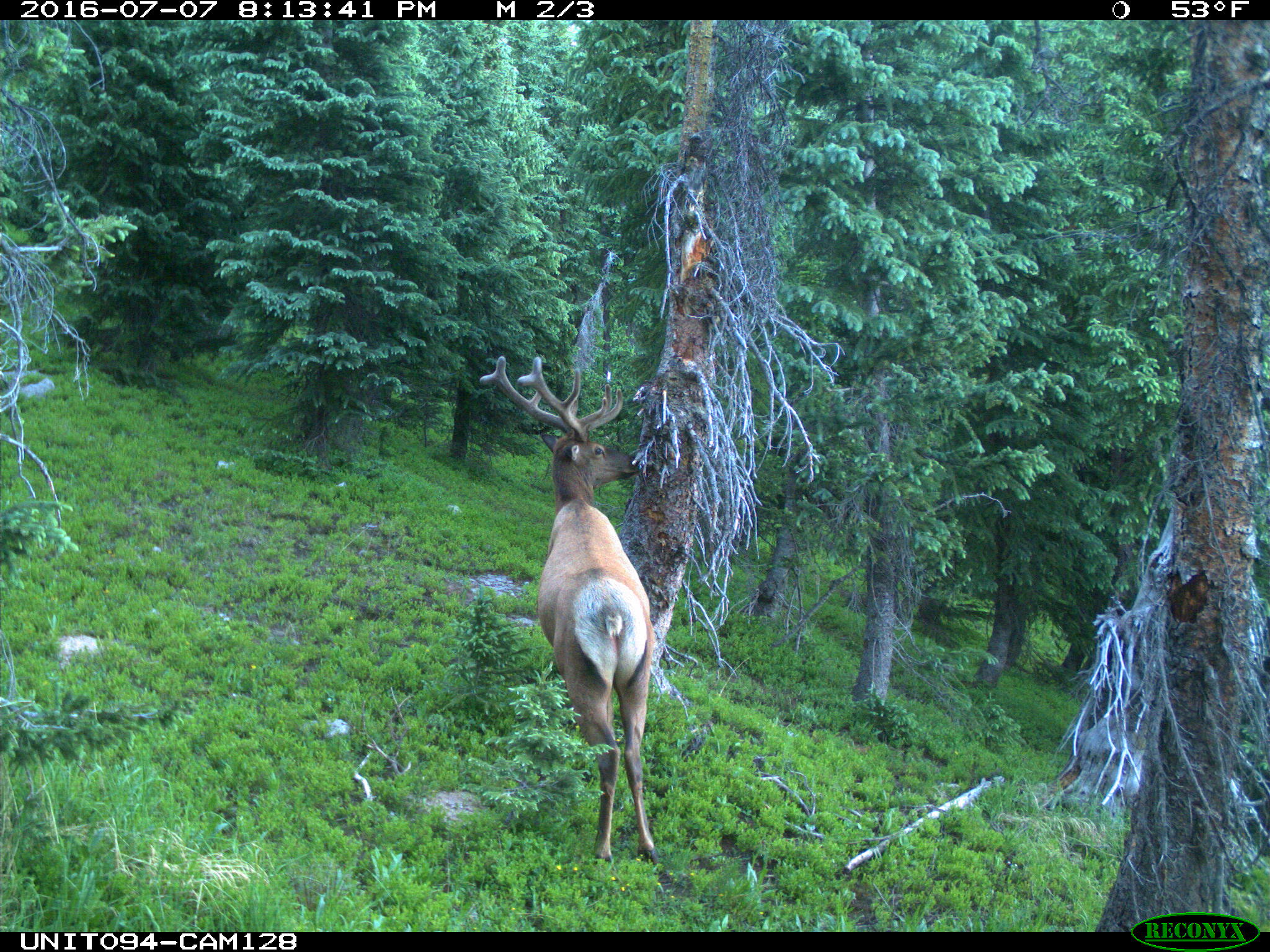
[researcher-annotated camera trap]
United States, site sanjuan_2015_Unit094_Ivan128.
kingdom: Animalia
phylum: Chordata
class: Mammalia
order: Artiodactyla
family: Cervidae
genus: Cervus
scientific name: Cervus elaphus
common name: red deer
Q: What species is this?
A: Cervus elaphus (red deer).